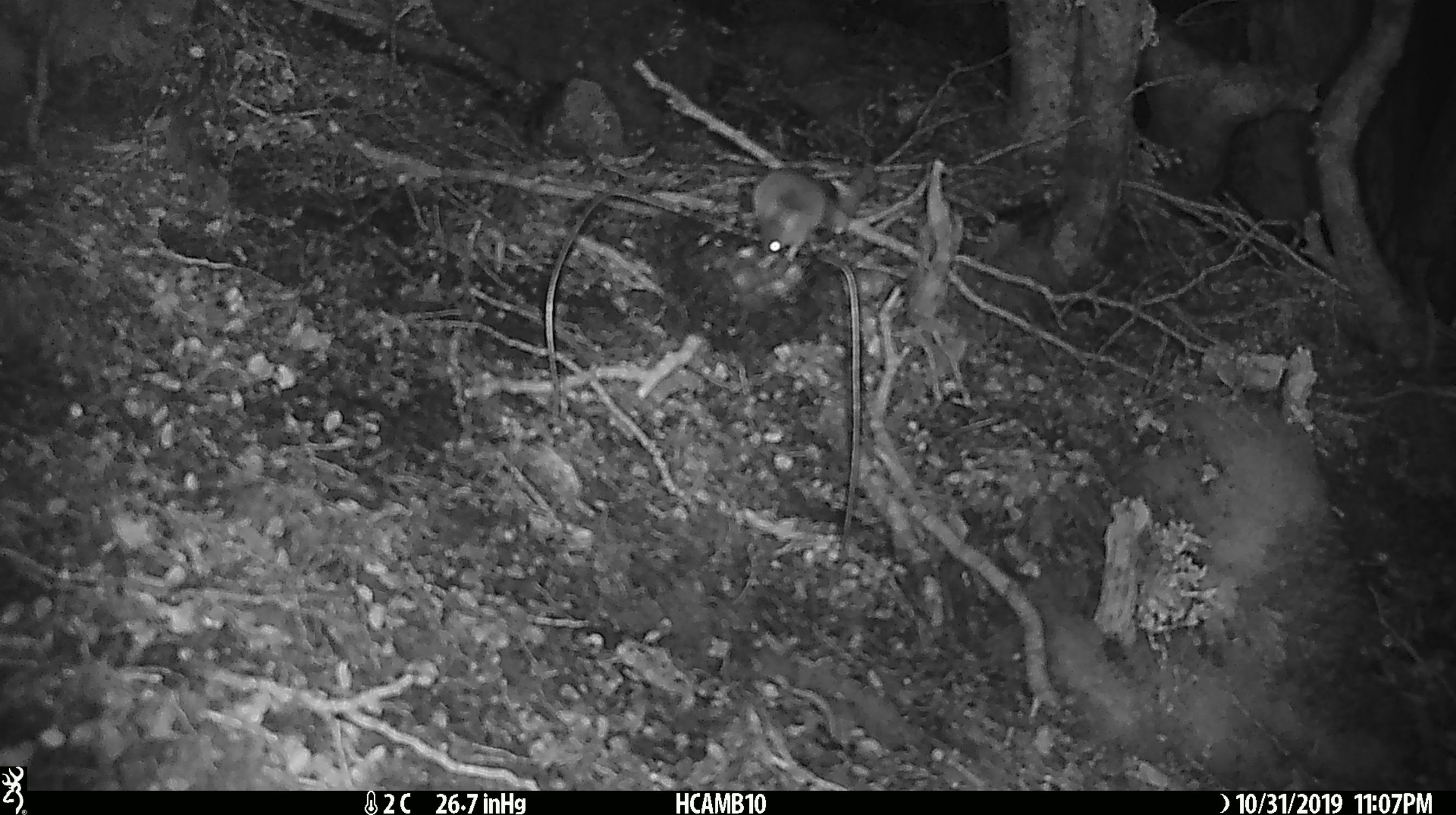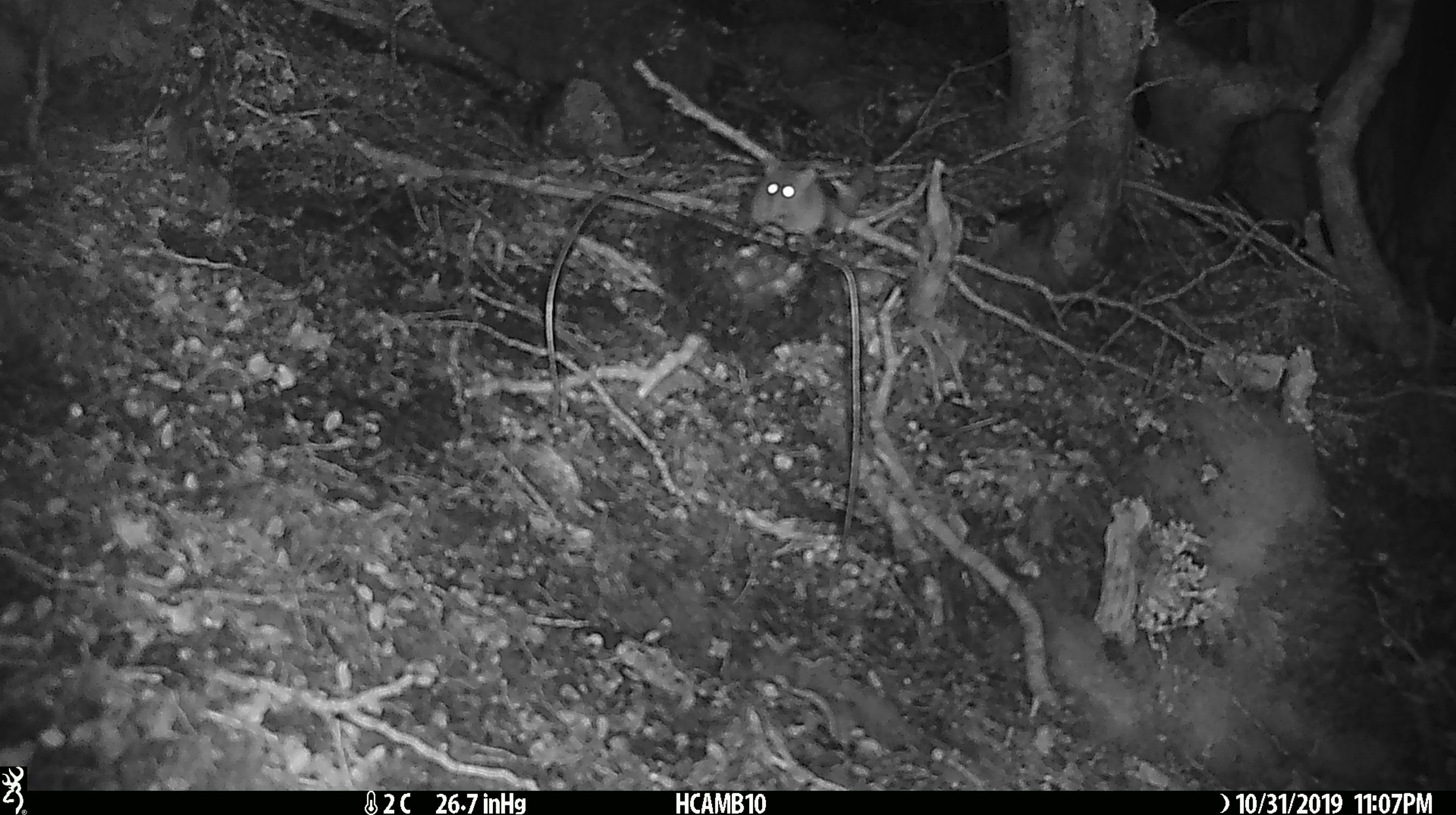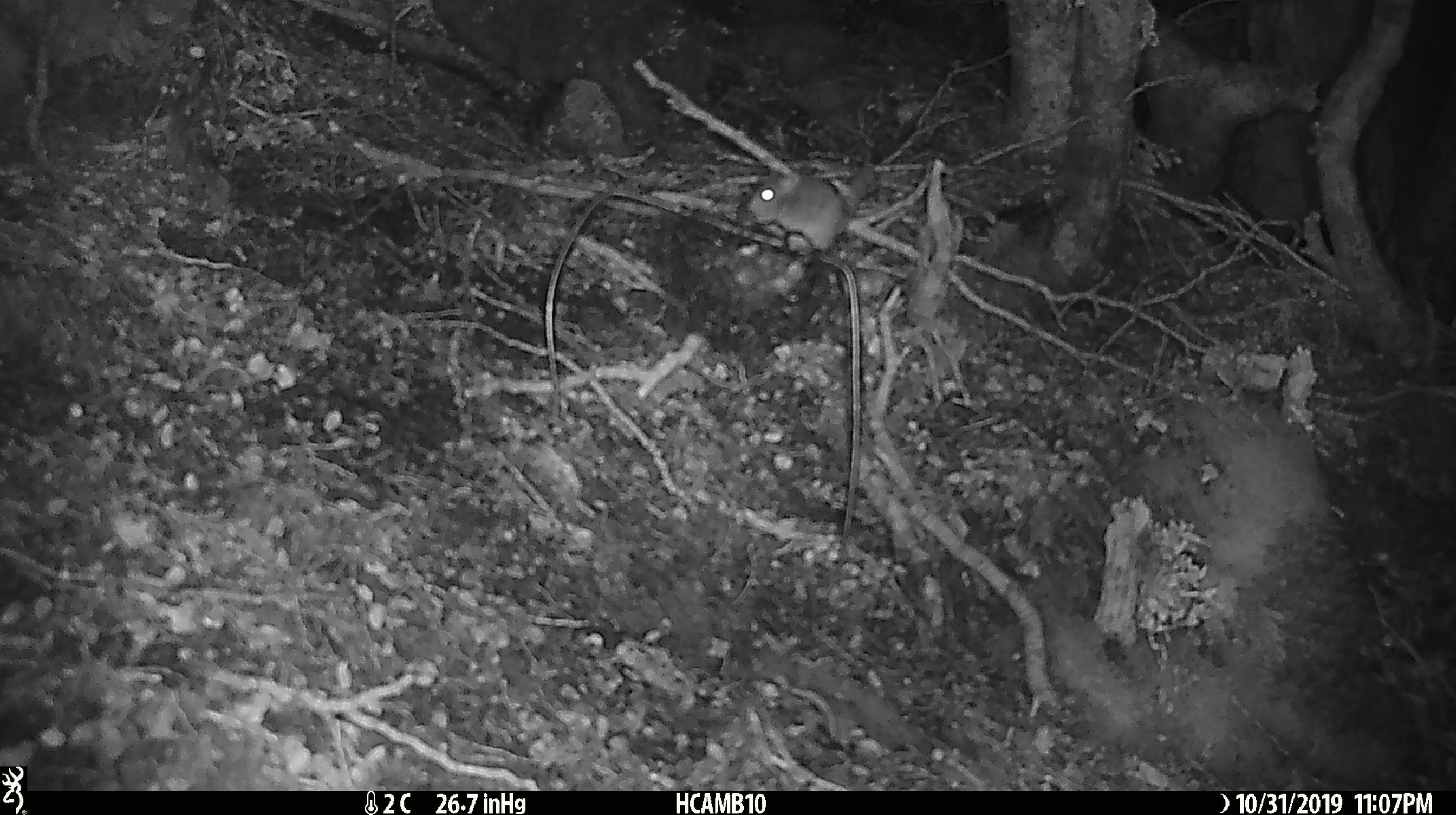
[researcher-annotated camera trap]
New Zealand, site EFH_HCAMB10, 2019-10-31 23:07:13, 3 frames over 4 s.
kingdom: Animalia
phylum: Chordata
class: Mammalia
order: Rodentia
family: Muridae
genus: Mus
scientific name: Mus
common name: mouse